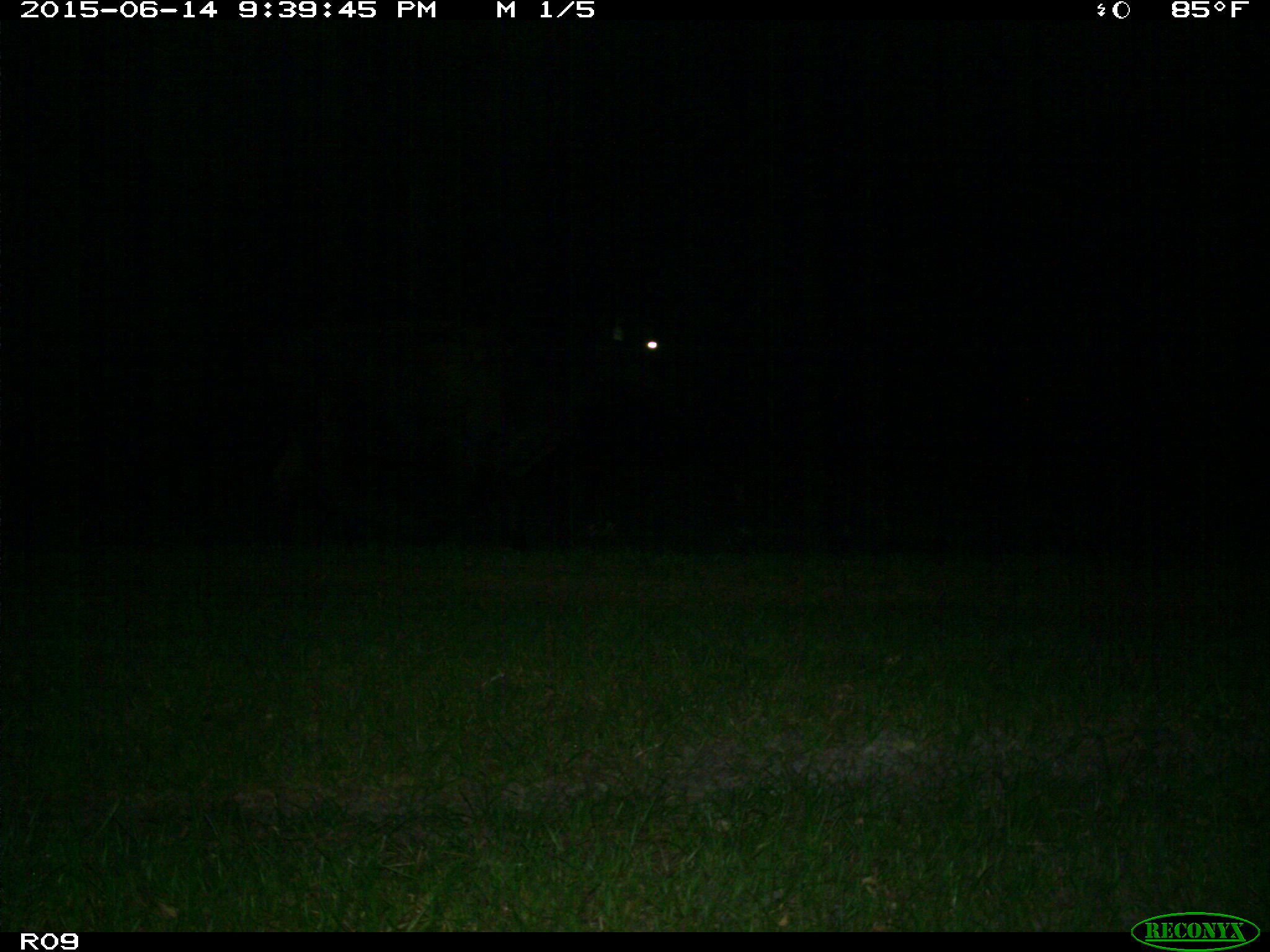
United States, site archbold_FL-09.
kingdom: Animalia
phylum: Chordata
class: Mammalia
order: Artiodactyla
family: Bovidae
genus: Bos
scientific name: Bos taurus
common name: domestic cow